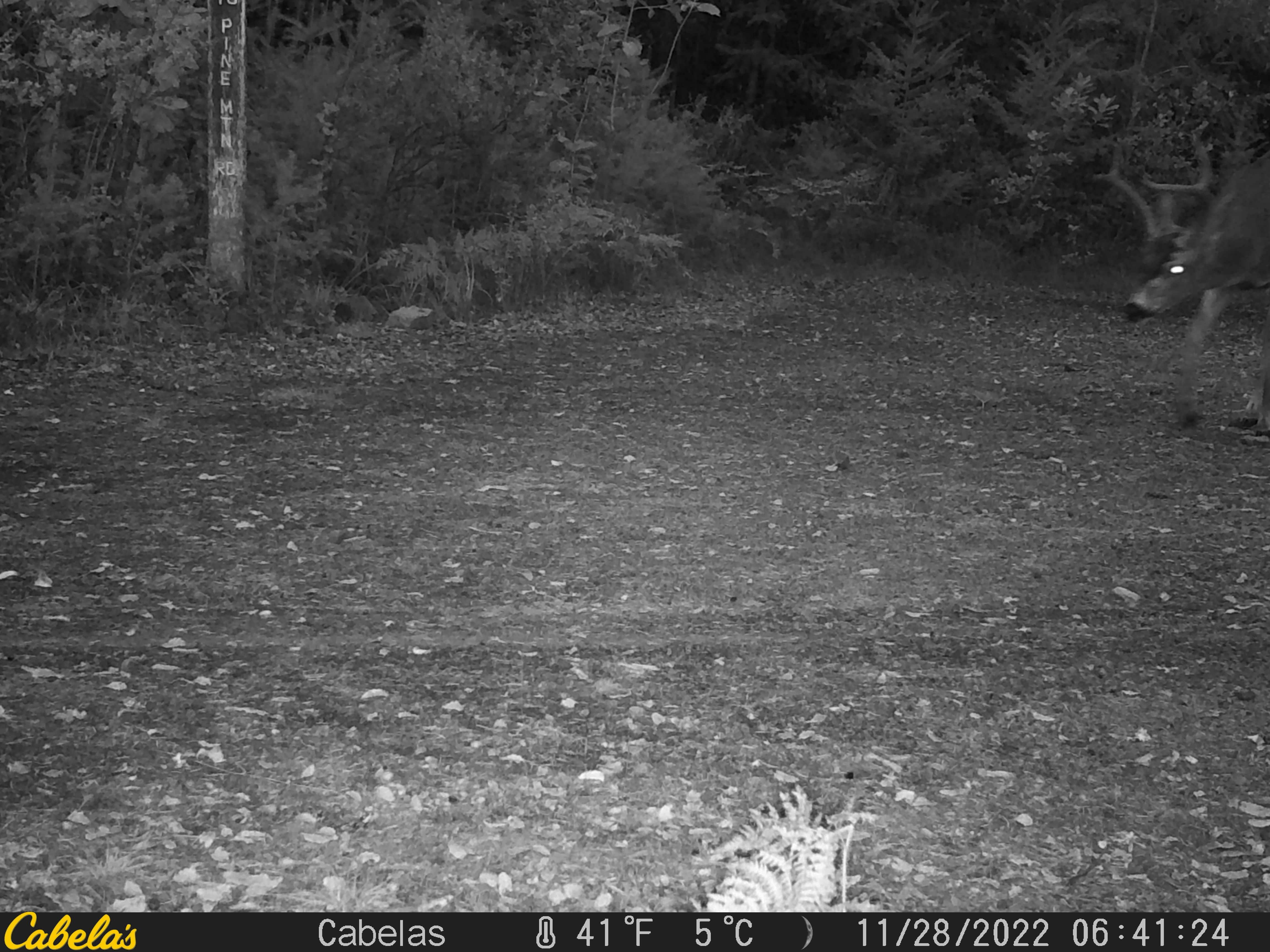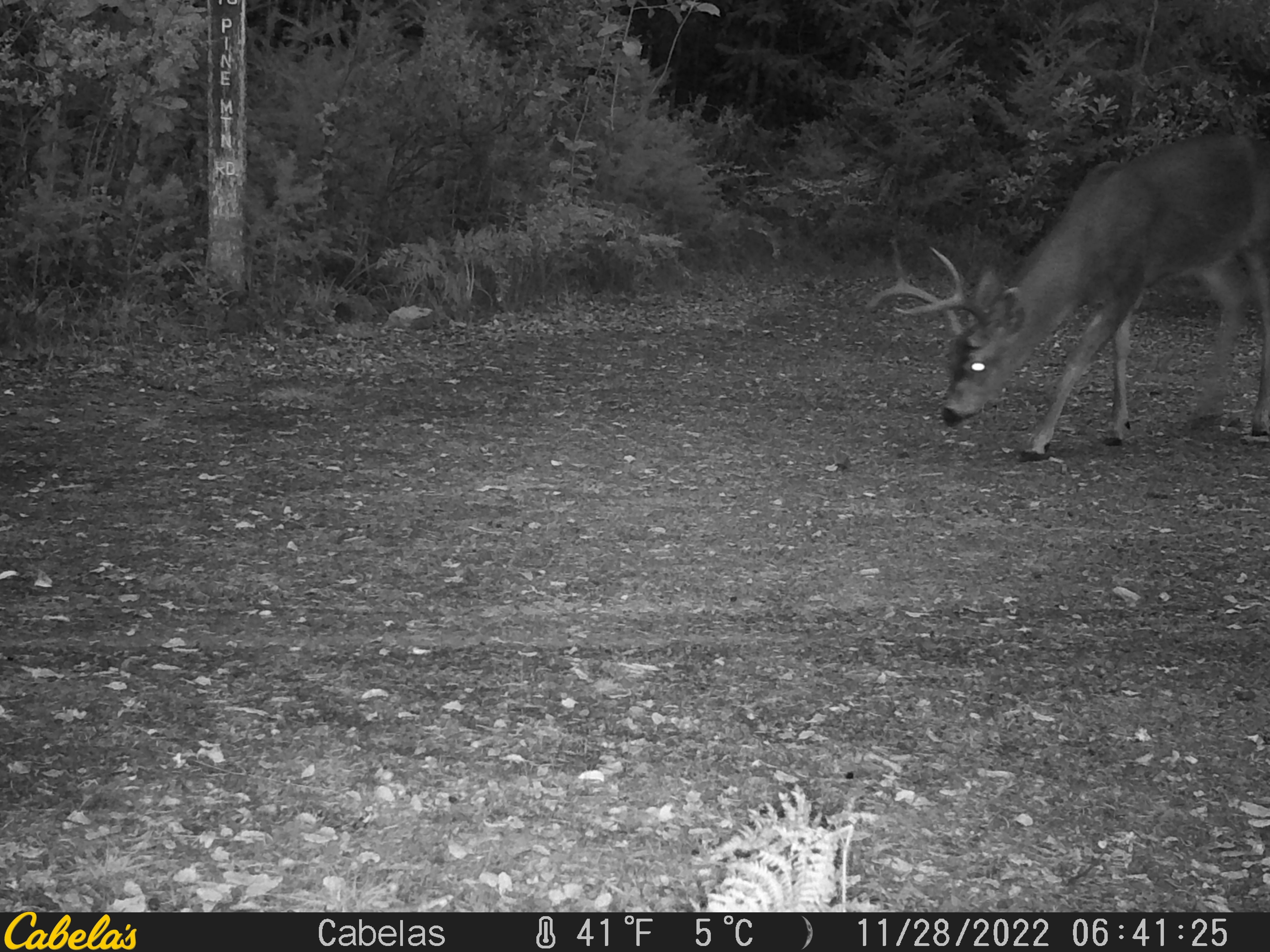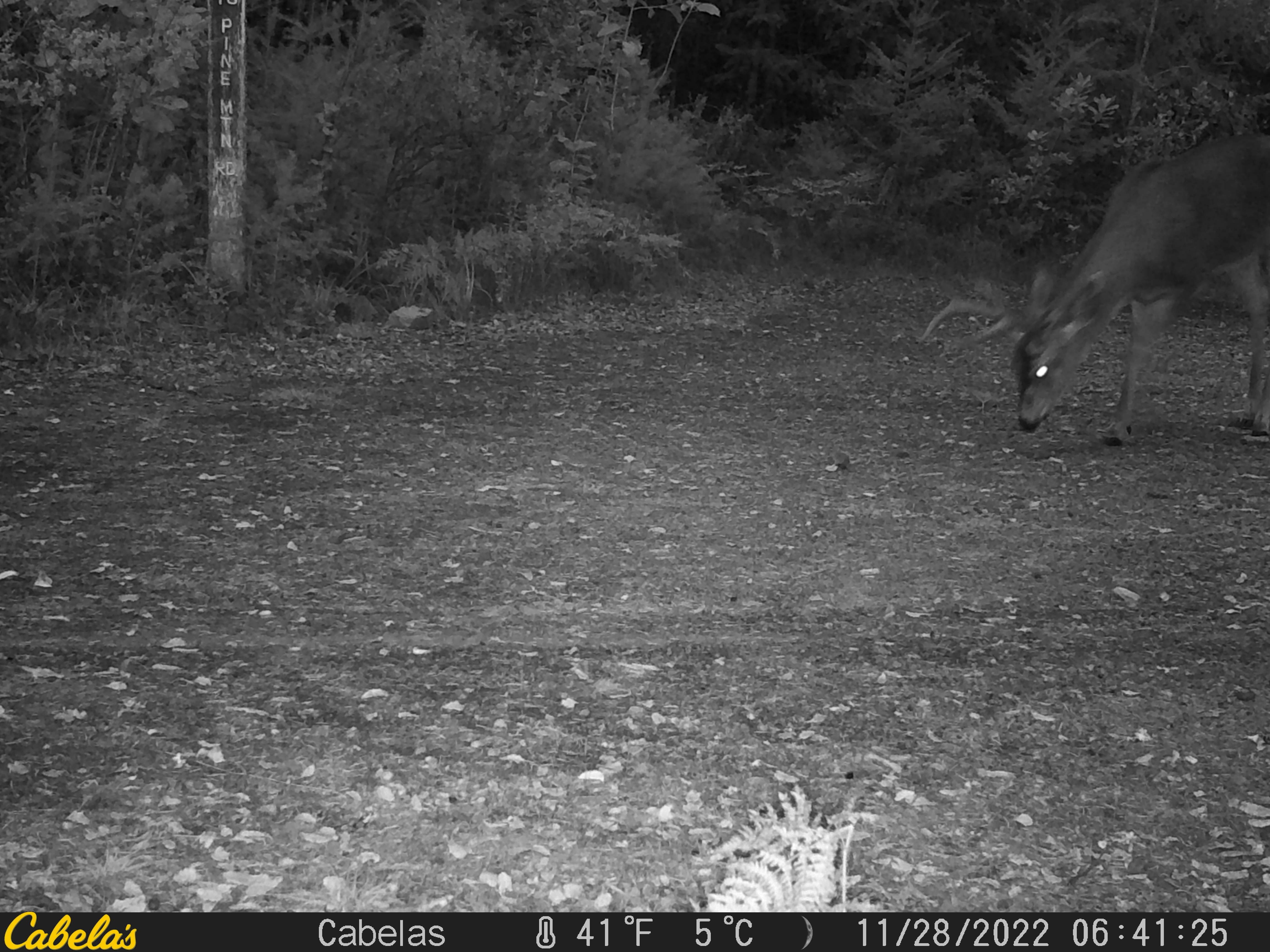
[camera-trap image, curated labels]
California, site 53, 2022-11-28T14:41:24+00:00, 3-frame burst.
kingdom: Animalia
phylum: Chordata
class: Mammalia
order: Artiodactyla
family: Cervidae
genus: Odocoileus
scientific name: Odocoileus hemionus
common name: mule deer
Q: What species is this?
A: Mule deer (Odocoileus hemionus).